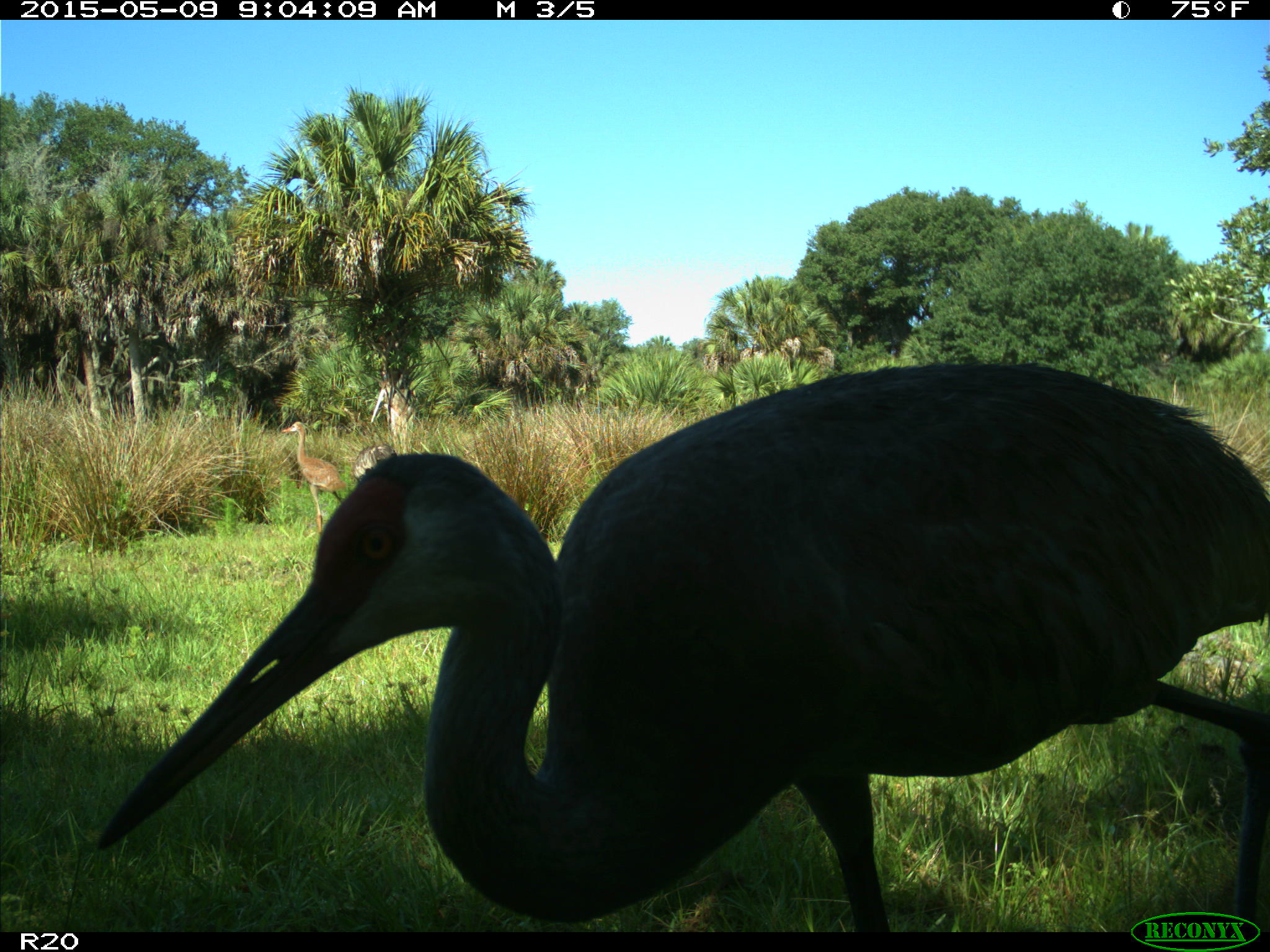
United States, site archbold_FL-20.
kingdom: Animalia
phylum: Chordata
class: Aves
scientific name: Aves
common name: birds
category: unidentified bird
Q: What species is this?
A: Unidentified bird (birds) (Aves).